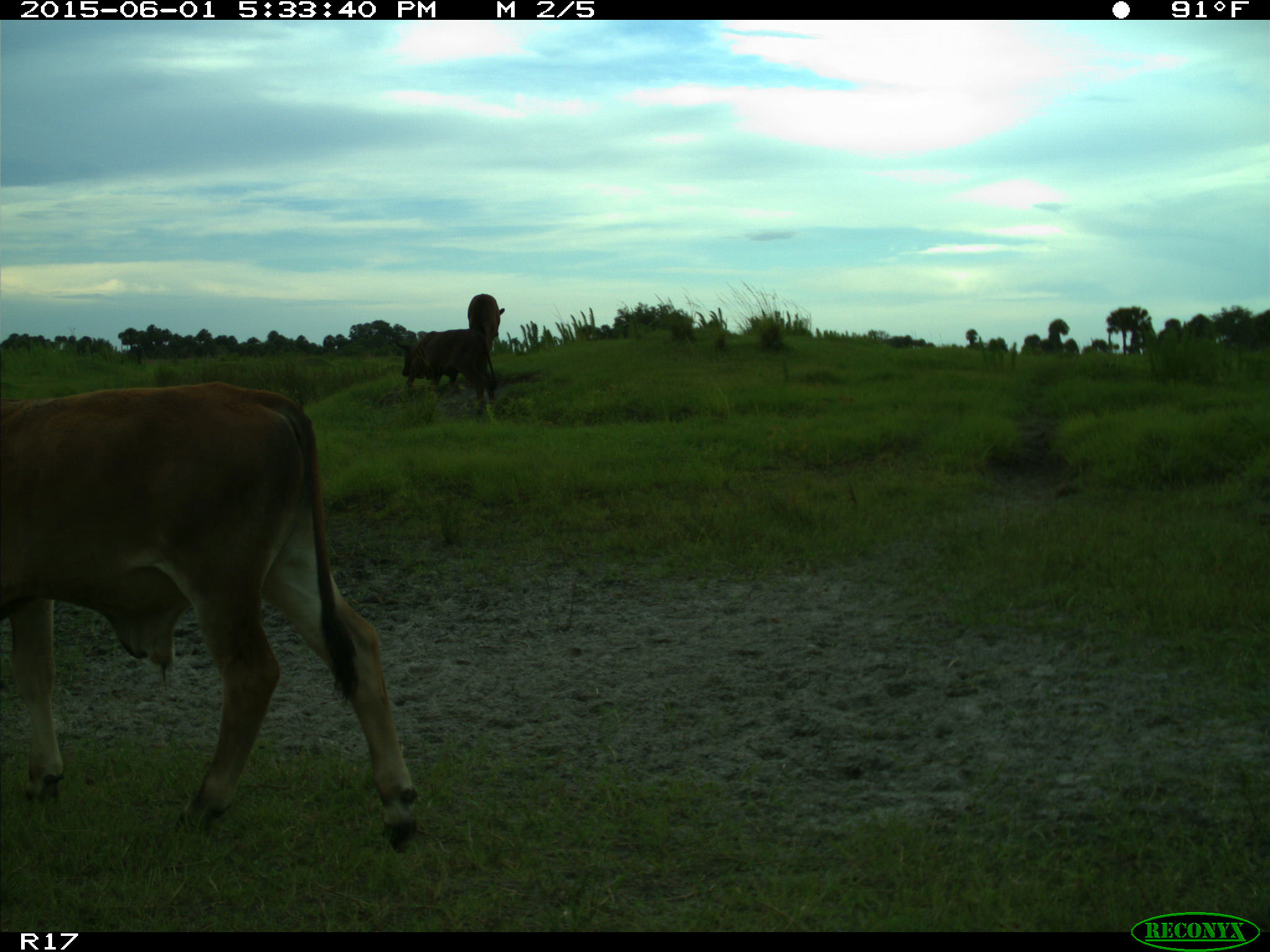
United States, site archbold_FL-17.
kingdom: Animalia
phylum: Chordata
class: Mammalia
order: Artiodactyla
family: Bovidae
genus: Bos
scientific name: Bos taurus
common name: domestic cow